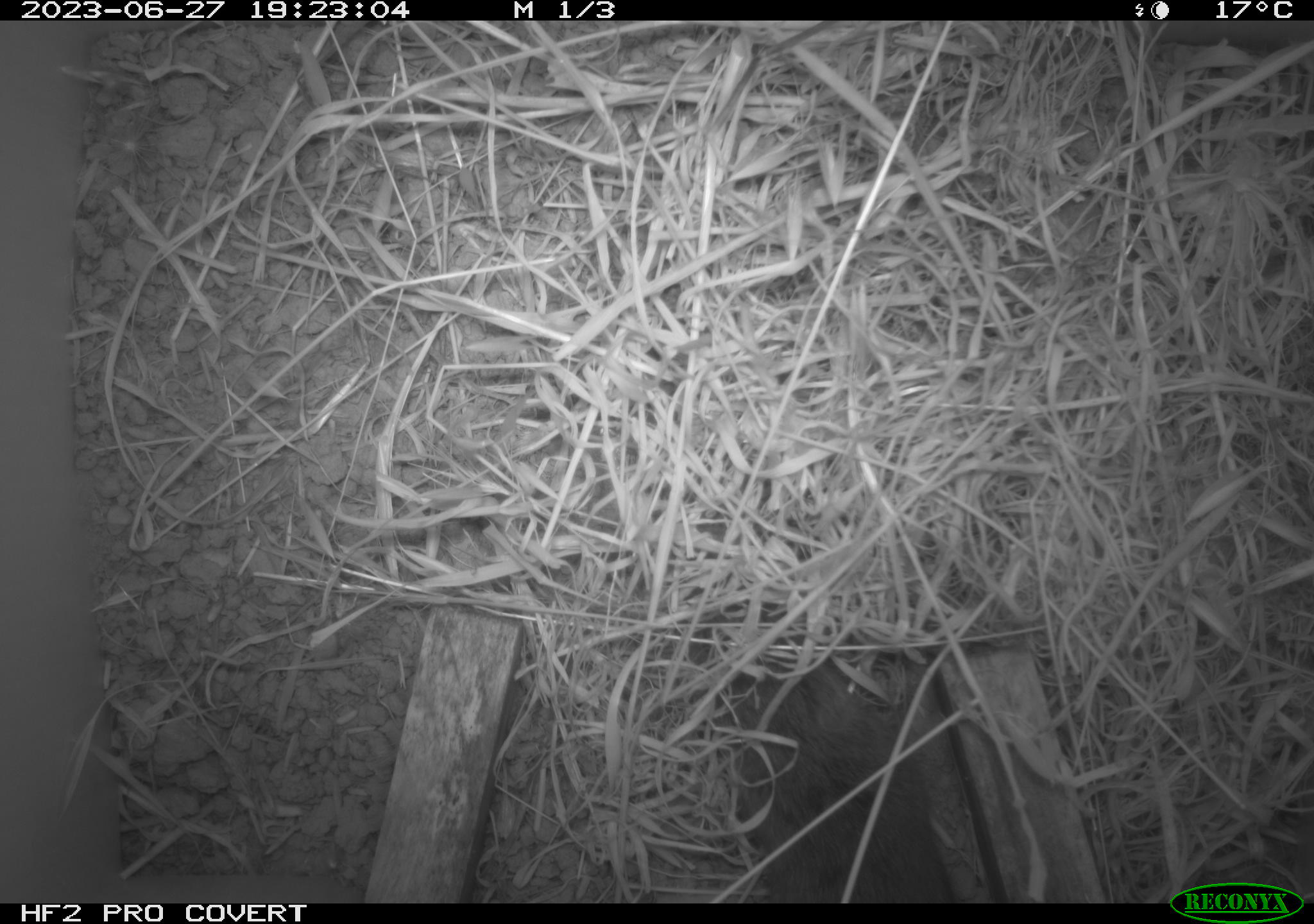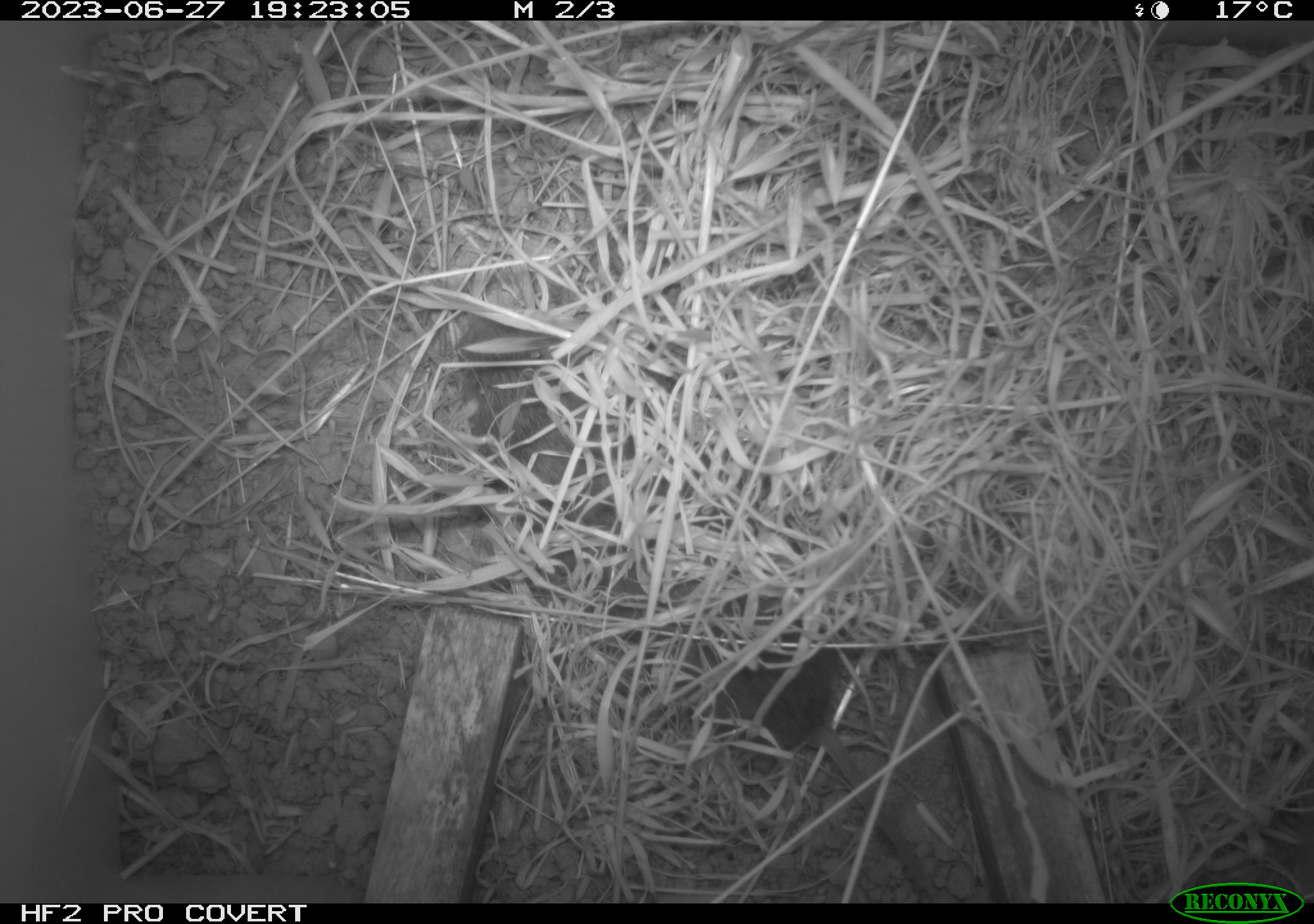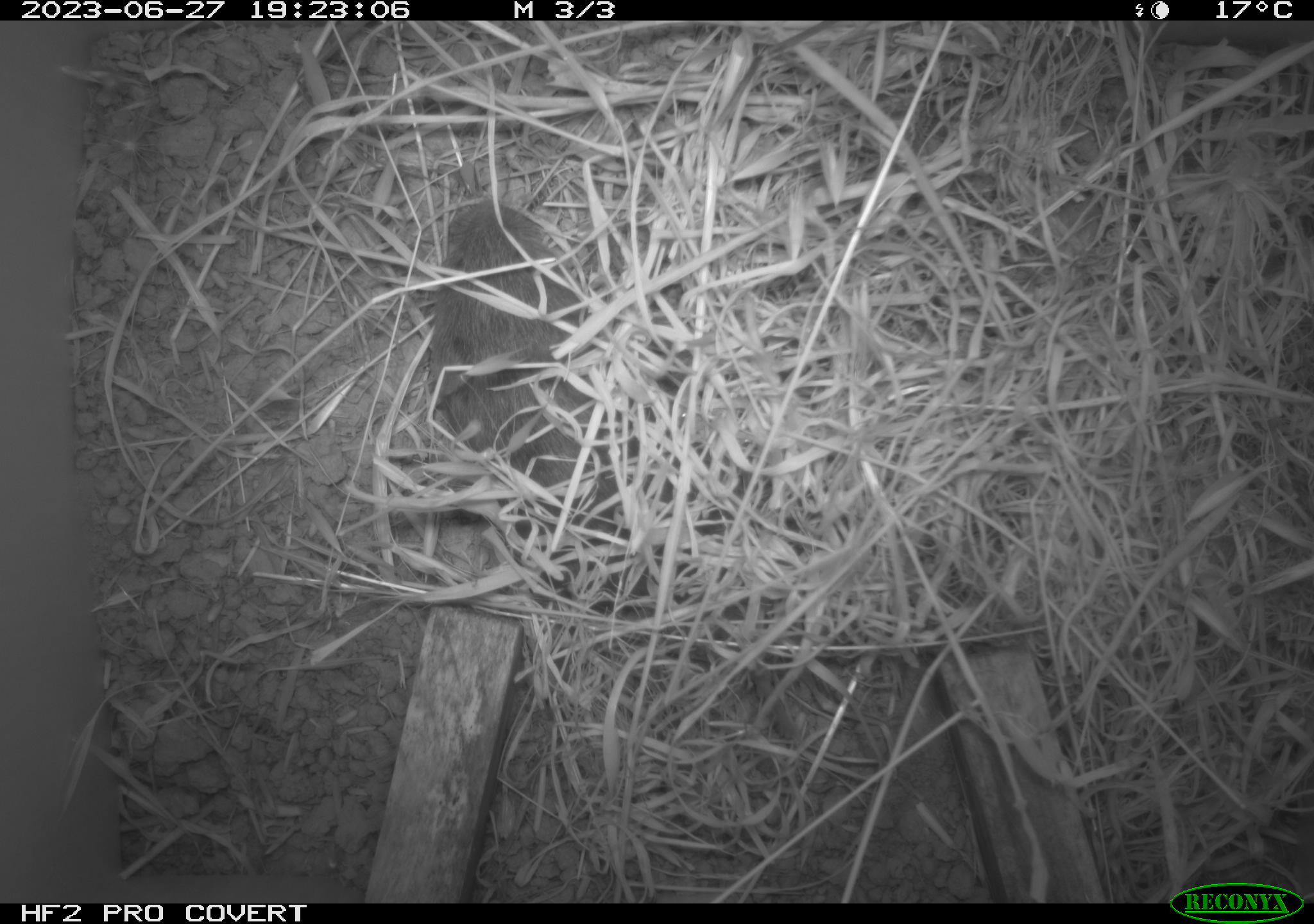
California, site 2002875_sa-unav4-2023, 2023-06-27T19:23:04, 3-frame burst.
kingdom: Animalia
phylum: Chordata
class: Mammalia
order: Rodentia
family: Cricetidae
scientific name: Arvicolinae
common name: voles, lemmings, and muskrats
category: arvicolinae subfamily